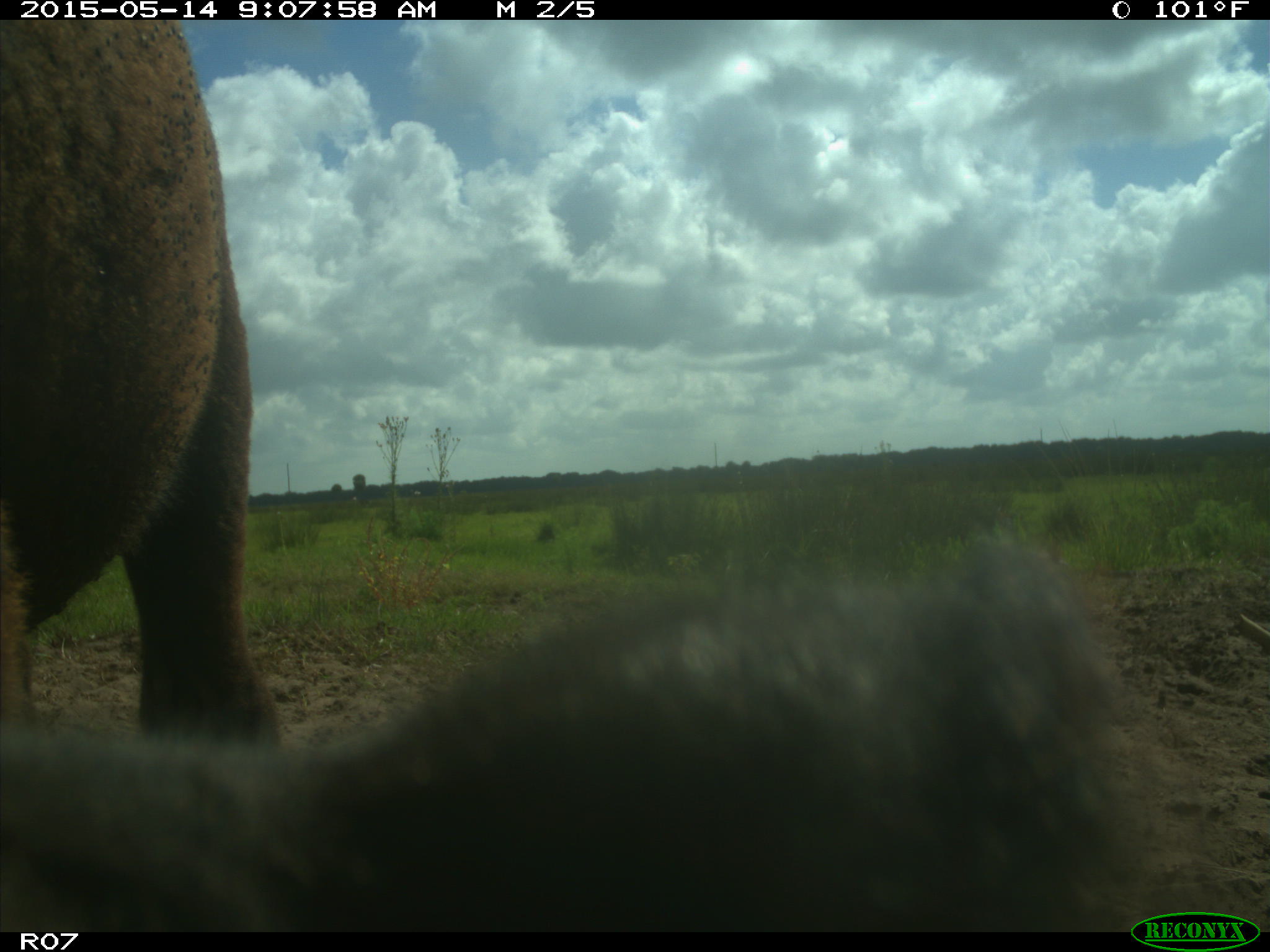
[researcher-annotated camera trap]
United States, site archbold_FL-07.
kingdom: Animalia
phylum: Chordata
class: Mammalia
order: Artiodactyla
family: Bovidae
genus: Bos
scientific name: Bos taurus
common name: domestic cow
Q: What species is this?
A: Bos taurus (domestic cow).